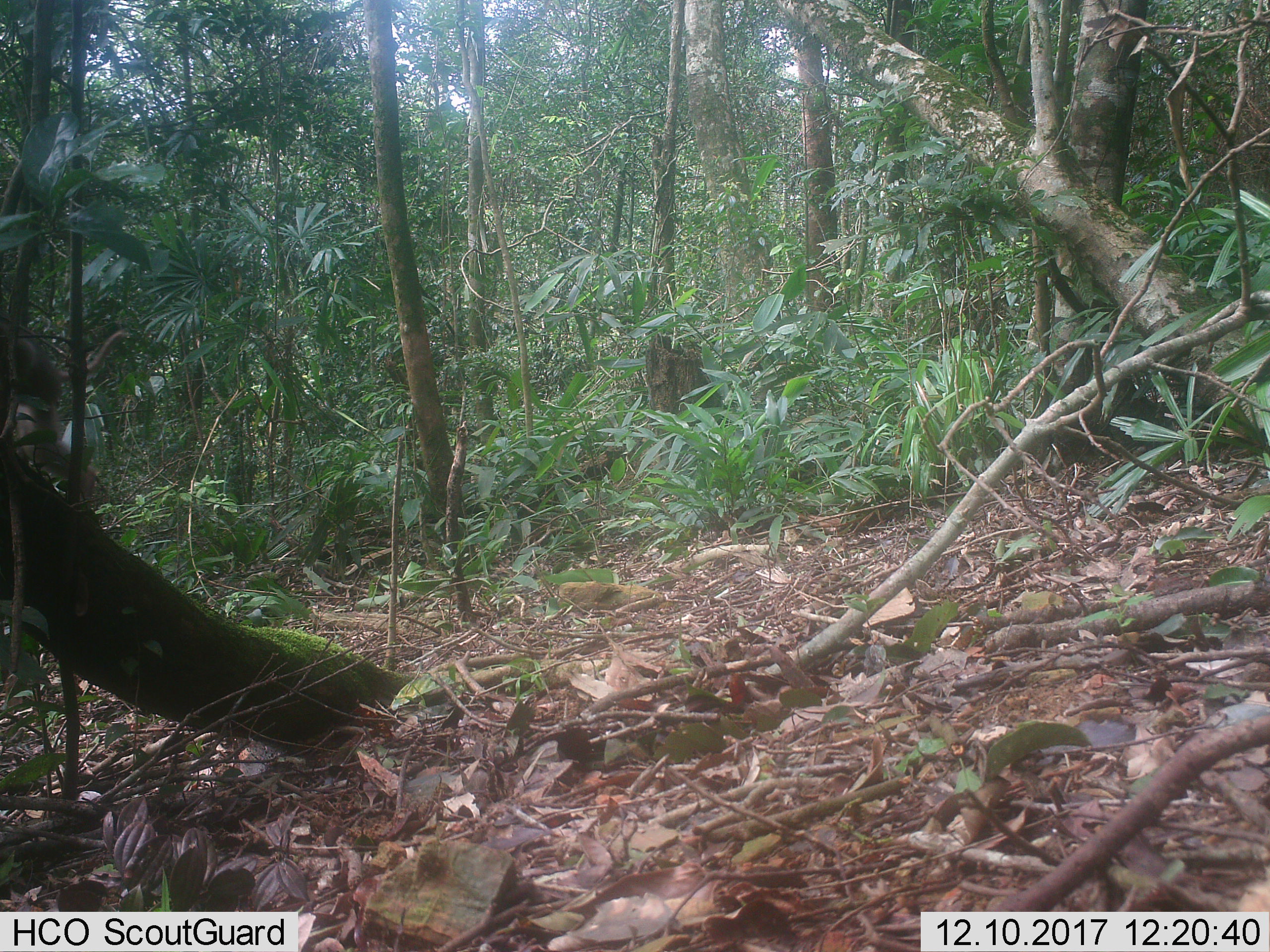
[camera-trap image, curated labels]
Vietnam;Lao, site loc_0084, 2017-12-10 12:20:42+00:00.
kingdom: Animalia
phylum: Chordata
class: Mammalia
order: Primates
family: Cercopithecidae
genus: Macaca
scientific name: Macaca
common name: macaques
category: assam or rhesus macaque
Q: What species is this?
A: Assam or rhesus macaque (macaques) (Macaca).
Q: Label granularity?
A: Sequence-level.